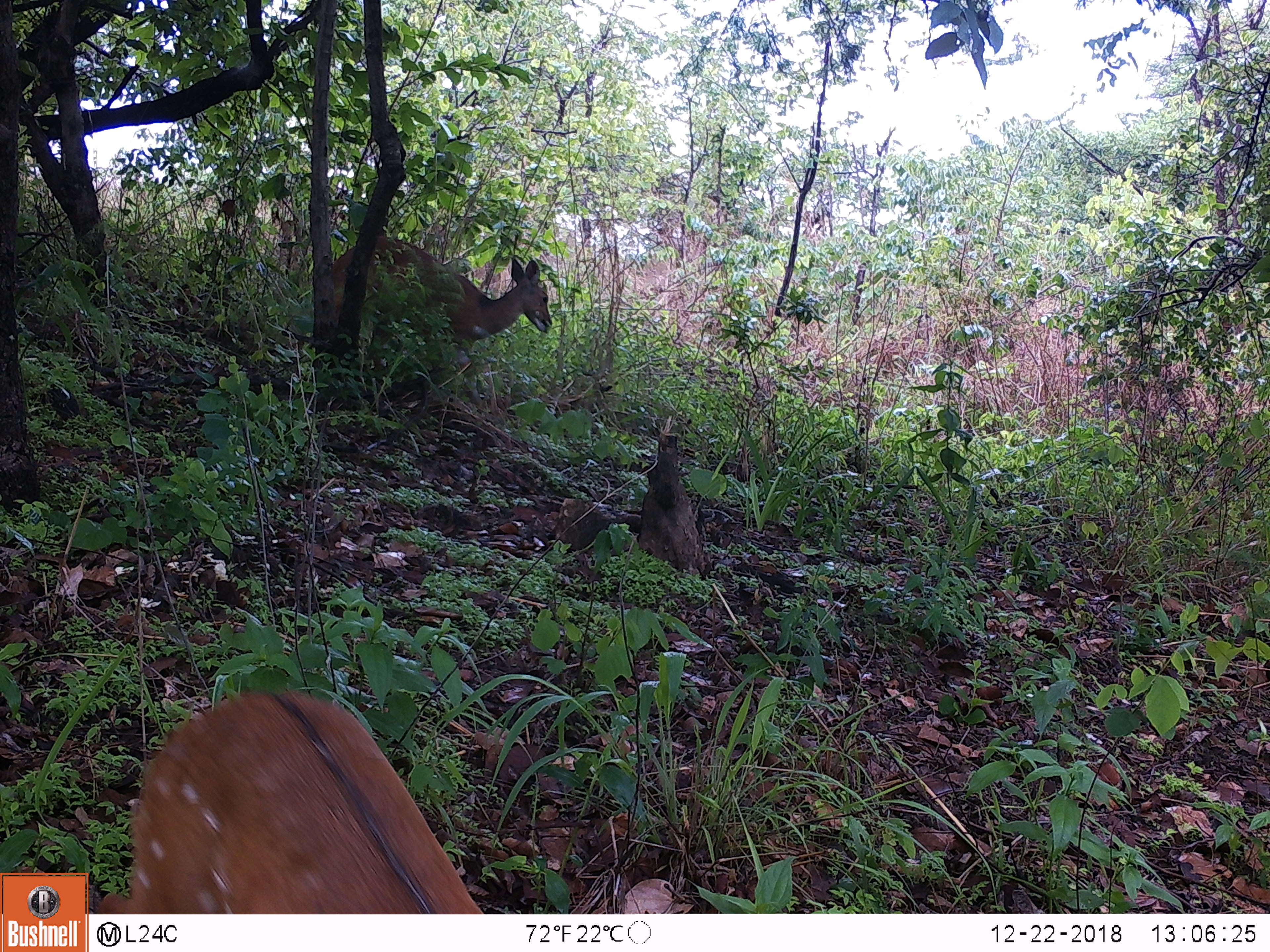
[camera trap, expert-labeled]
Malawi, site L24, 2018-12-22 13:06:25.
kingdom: Animalia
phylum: Chordata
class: Mammalia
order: Artiodactyla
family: Bovidae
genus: Tragelaphus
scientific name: Tragelaphus sylvaticus sylvaticus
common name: cape bushbuck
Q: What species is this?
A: Cape bushbuck (Tragelaphus sylvaticus sylvaticus).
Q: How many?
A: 2.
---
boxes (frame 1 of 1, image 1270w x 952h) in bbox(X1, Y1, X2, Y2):
cape bushbuck: bbox(88, 677, 502, 908); bbox(319, 219, 558, 399)